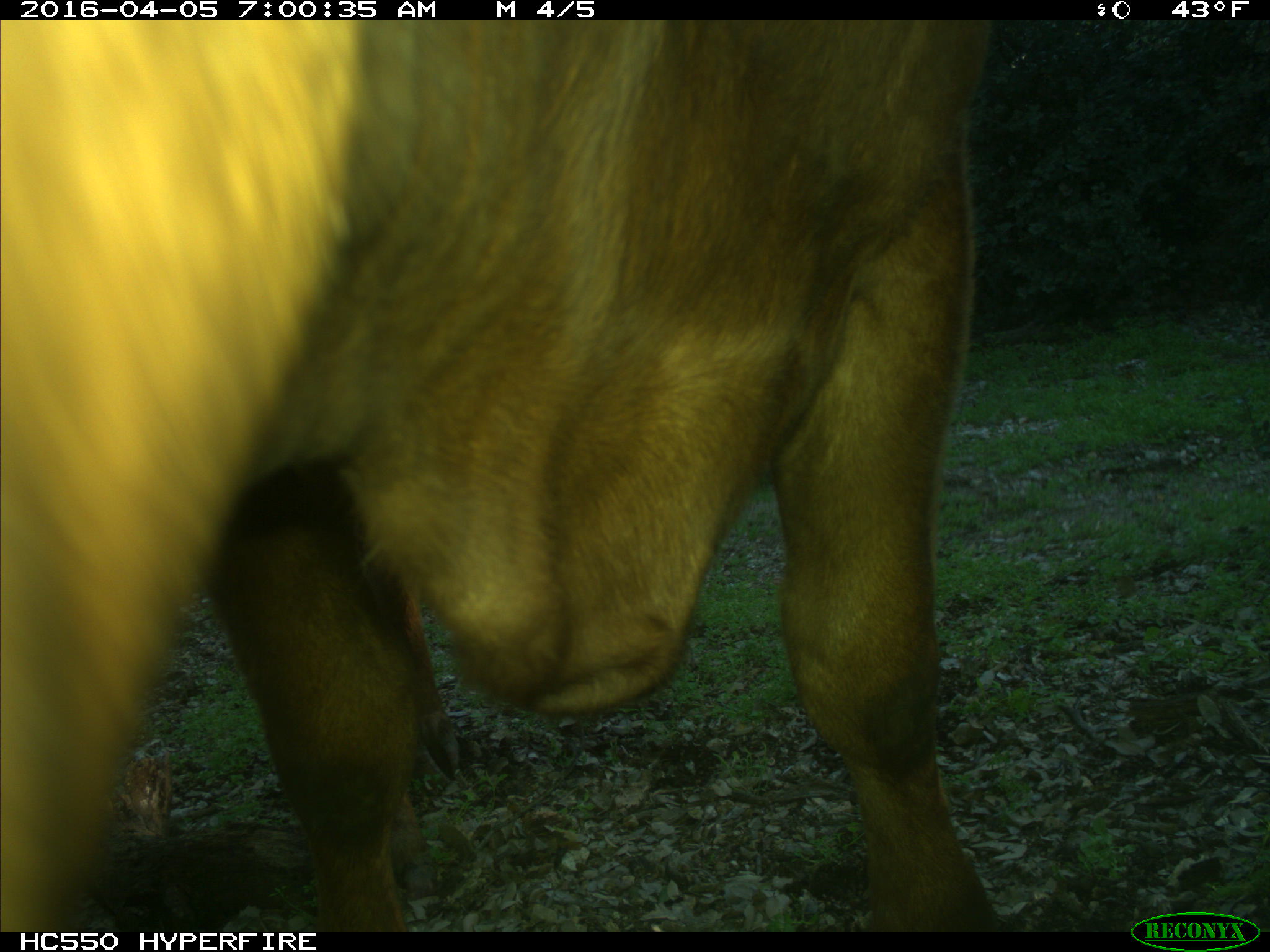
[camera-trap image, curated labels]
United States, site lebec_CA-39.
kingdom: Animalia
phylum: Chordata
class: Mammalia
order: Artiodactyla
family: Bovidae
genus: Bos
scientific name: Bos taurus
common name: domestic cow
Bos taurus (domestic cow).